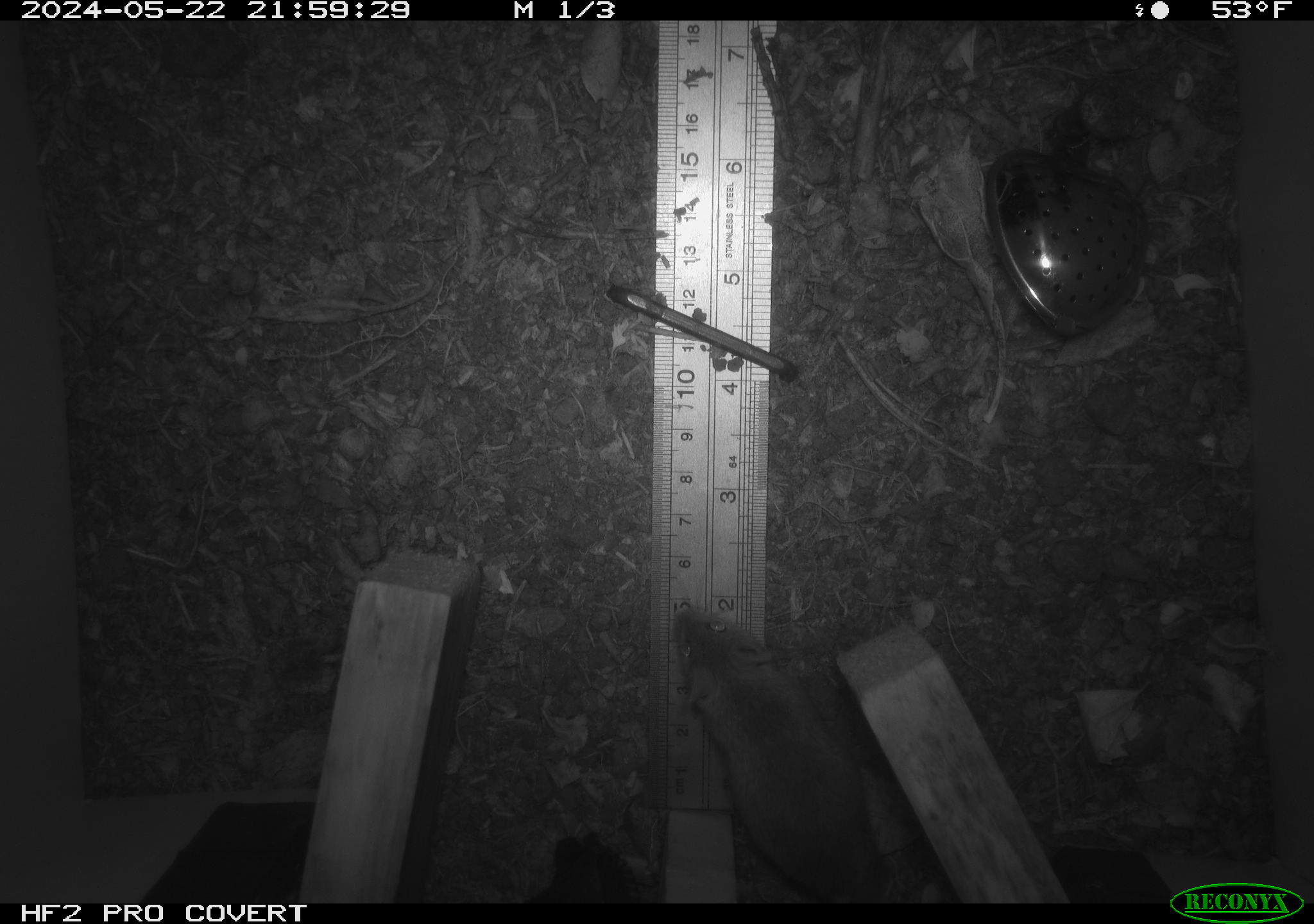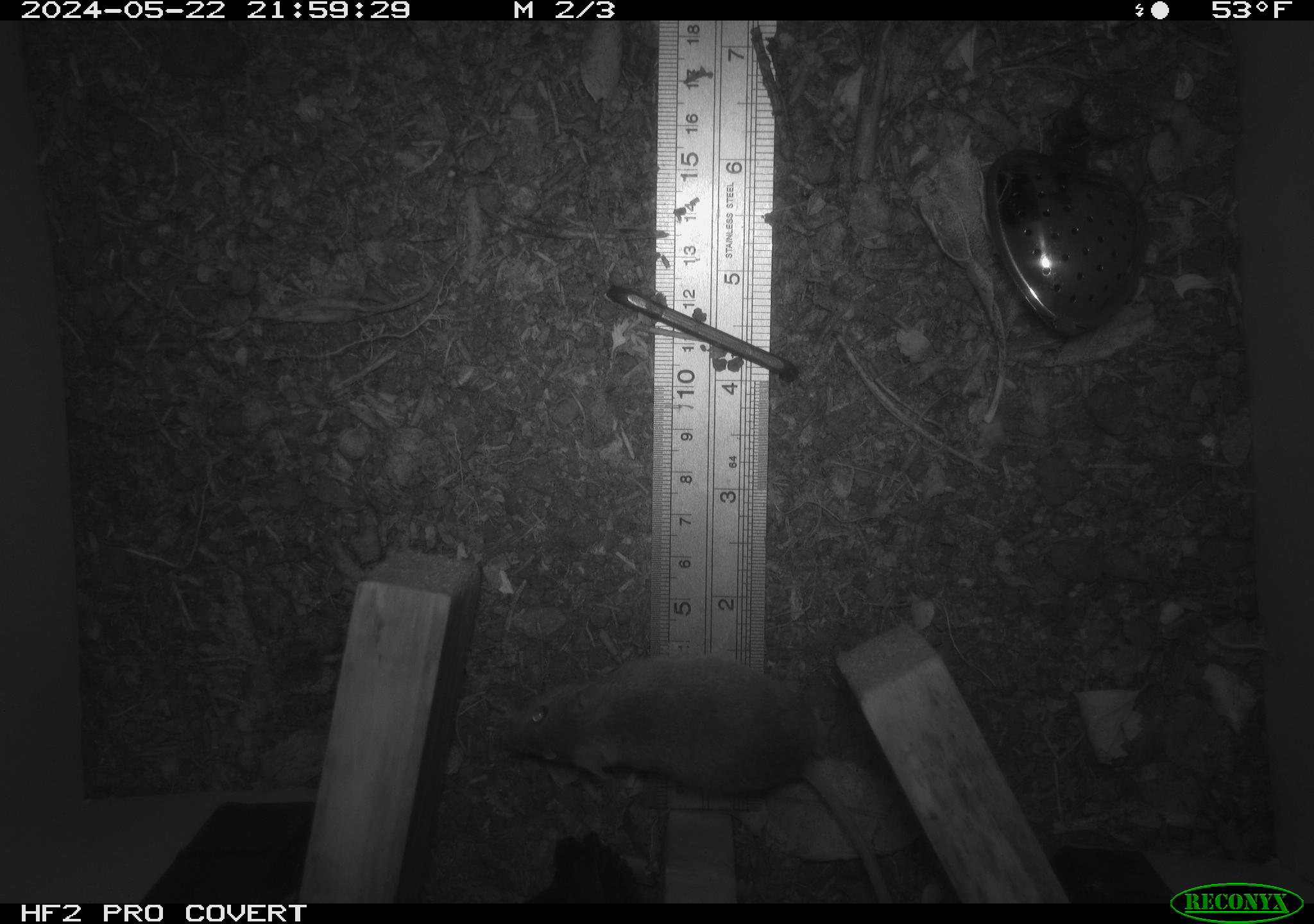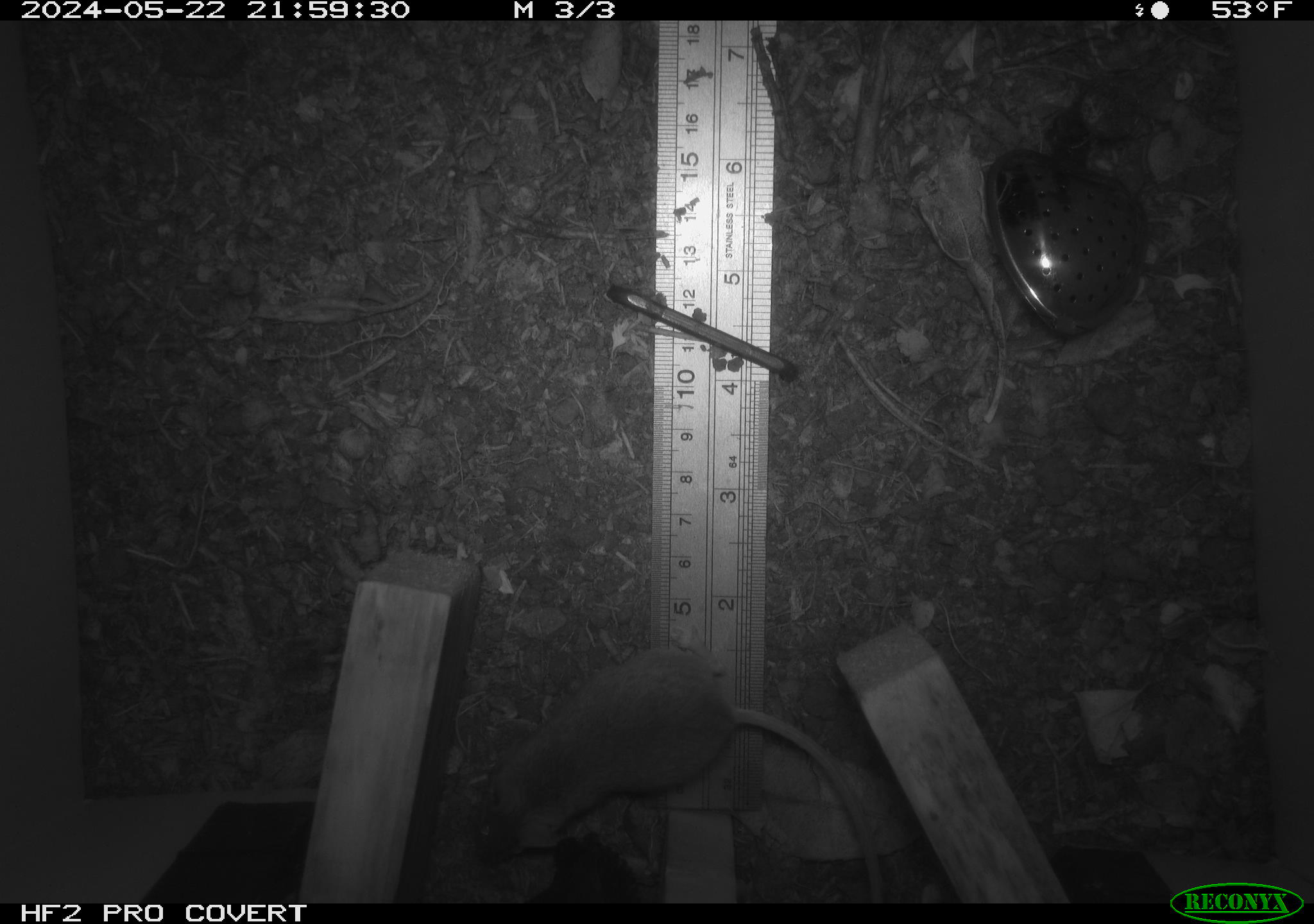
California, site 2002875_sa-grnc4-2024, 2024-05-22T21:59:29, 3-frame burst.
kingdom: Animalia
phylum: Chordata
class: Mammalia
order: Rodentia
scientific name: Rodentia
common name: rodent